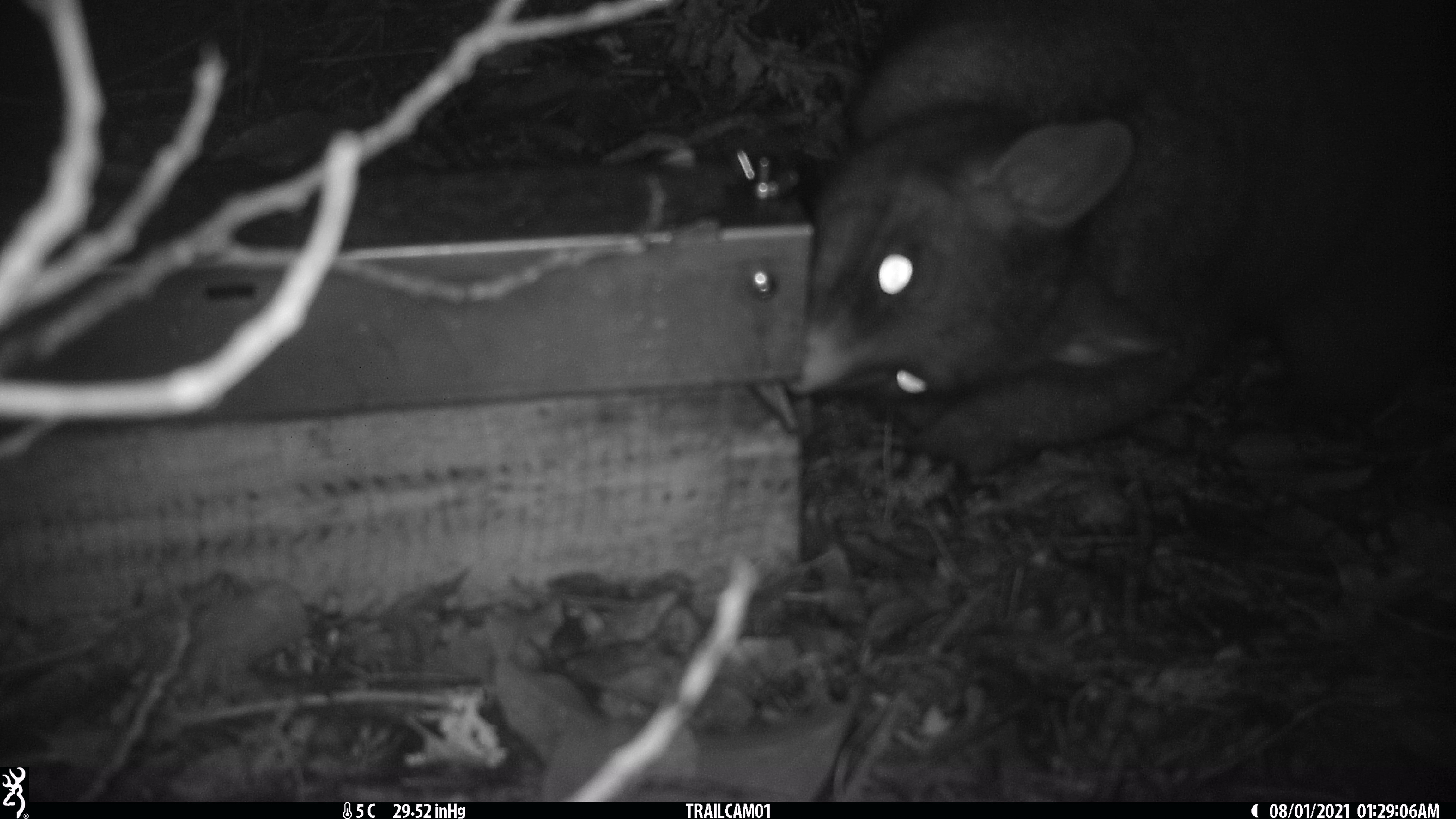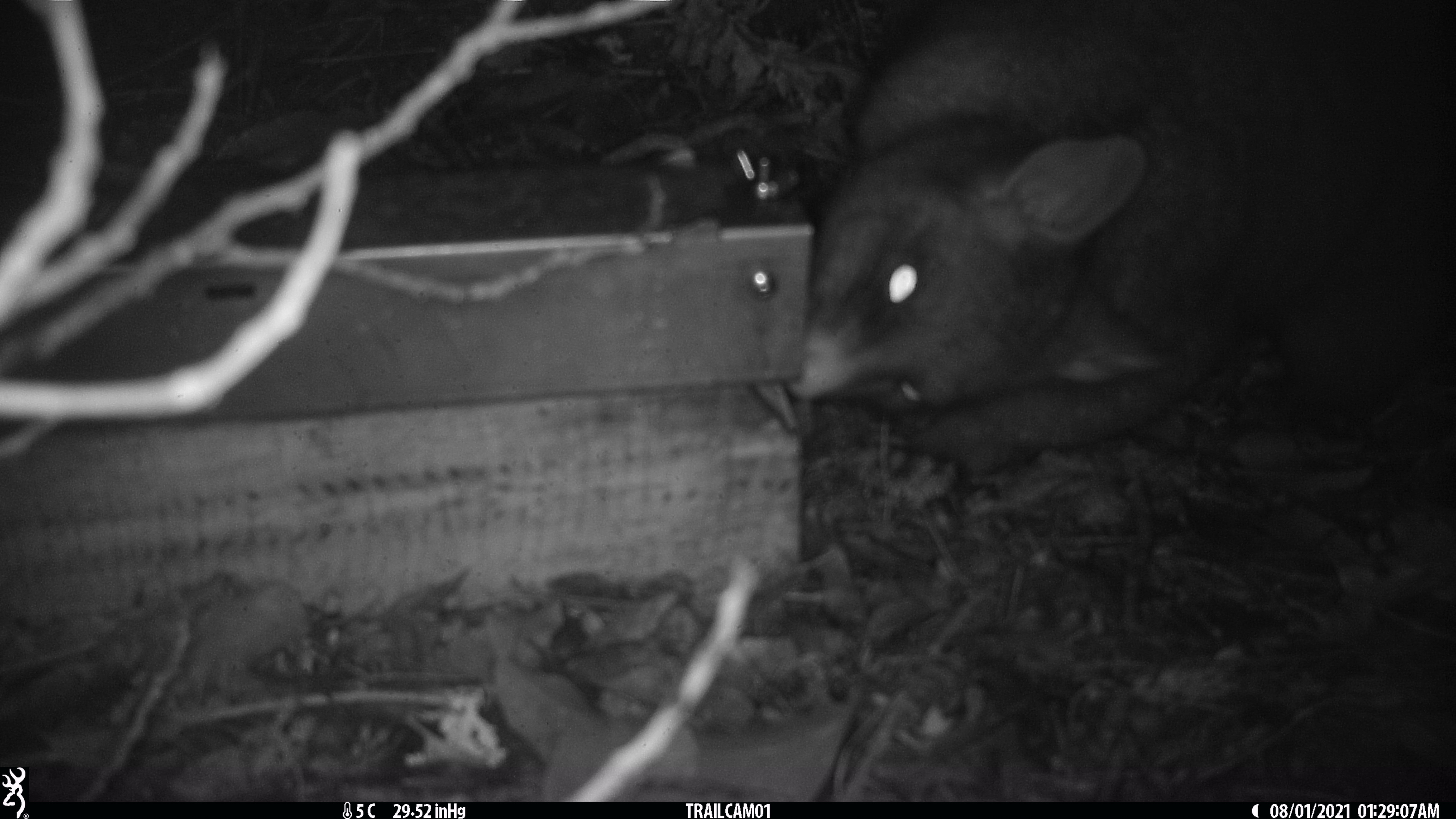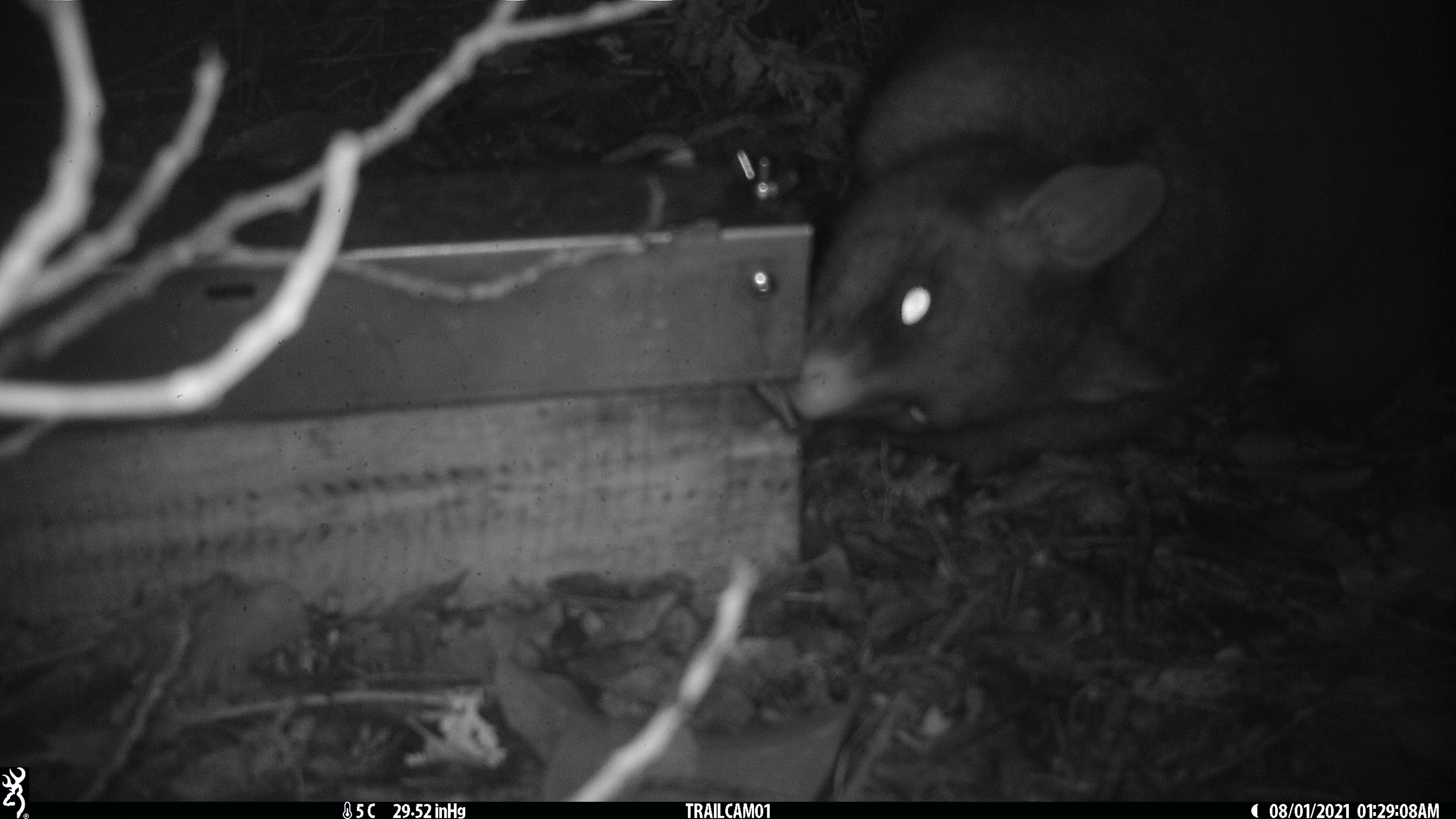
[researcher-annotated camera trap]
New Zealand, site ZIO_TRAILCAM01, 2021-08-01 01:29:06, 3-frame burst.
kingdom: Animalia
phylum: Chordata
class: Mammalia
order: Diprotodontia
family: Phalangeridae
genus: Trichosurus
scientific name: Trichosurus vulpecula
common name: common brushtail possum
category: possum